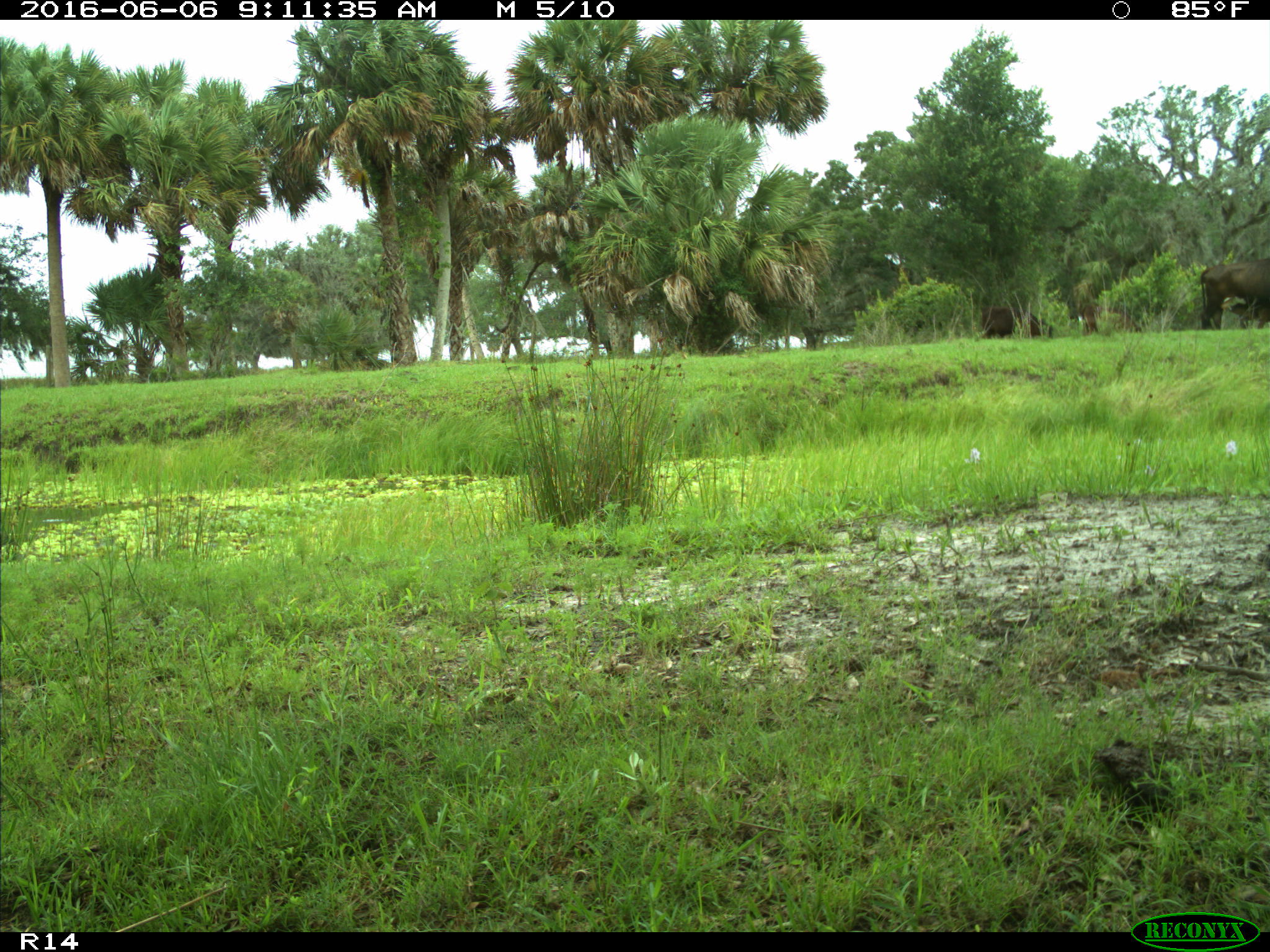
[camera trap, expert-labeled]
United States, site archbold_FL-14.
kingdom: Animalia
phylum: Chordata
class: Mammalia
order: Artiodactyla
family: Bovidae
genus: Bos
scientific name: Bos taurus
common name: domestic cow